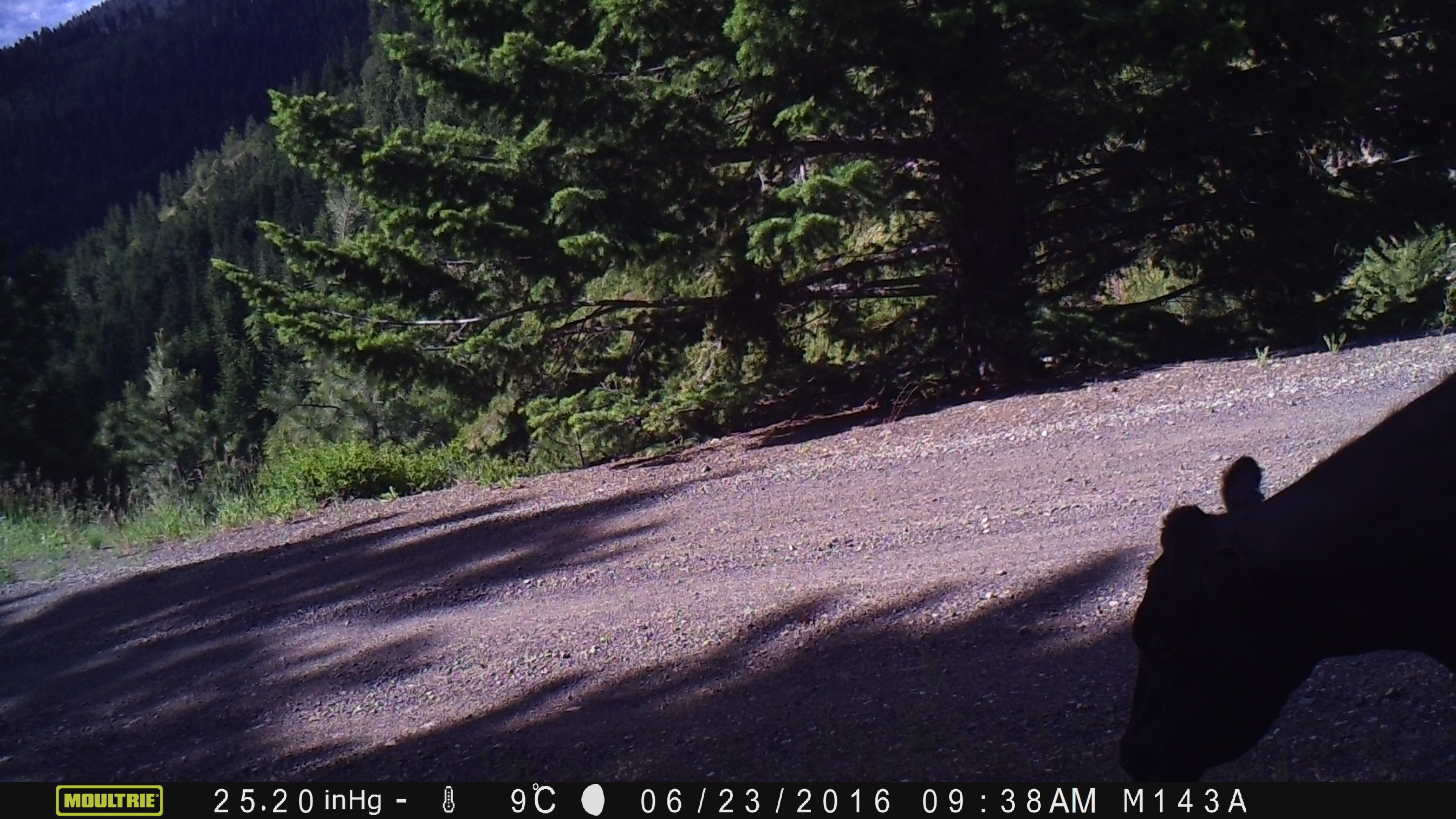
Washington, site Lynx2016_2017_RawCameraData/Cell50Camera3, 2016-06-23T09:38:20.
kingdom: Animalia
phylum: Chordata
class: Mammalia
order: Artiodactyla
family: Bovidae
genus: Bos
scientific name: Bos taurus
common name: domestic cattle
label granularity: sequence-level